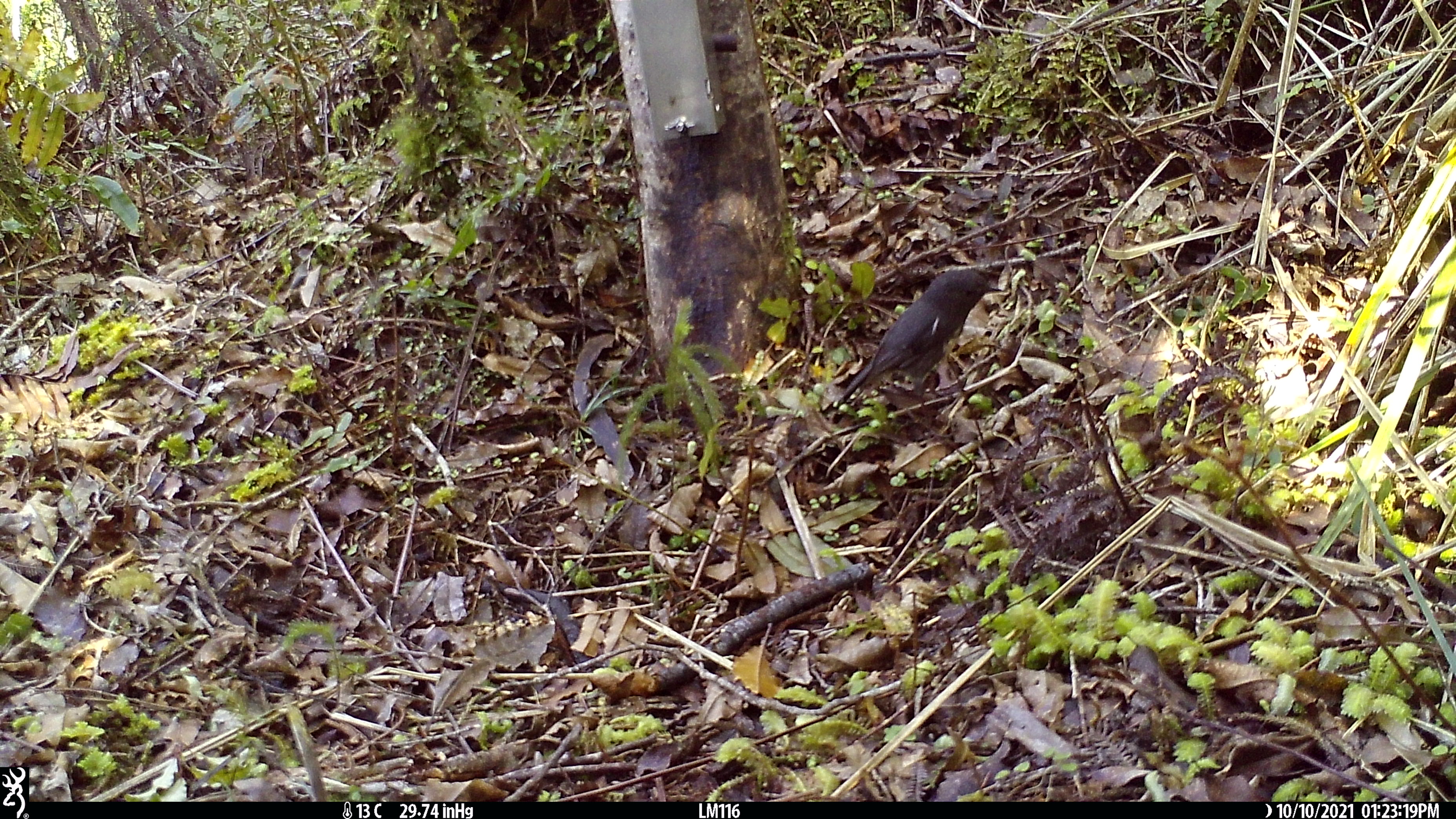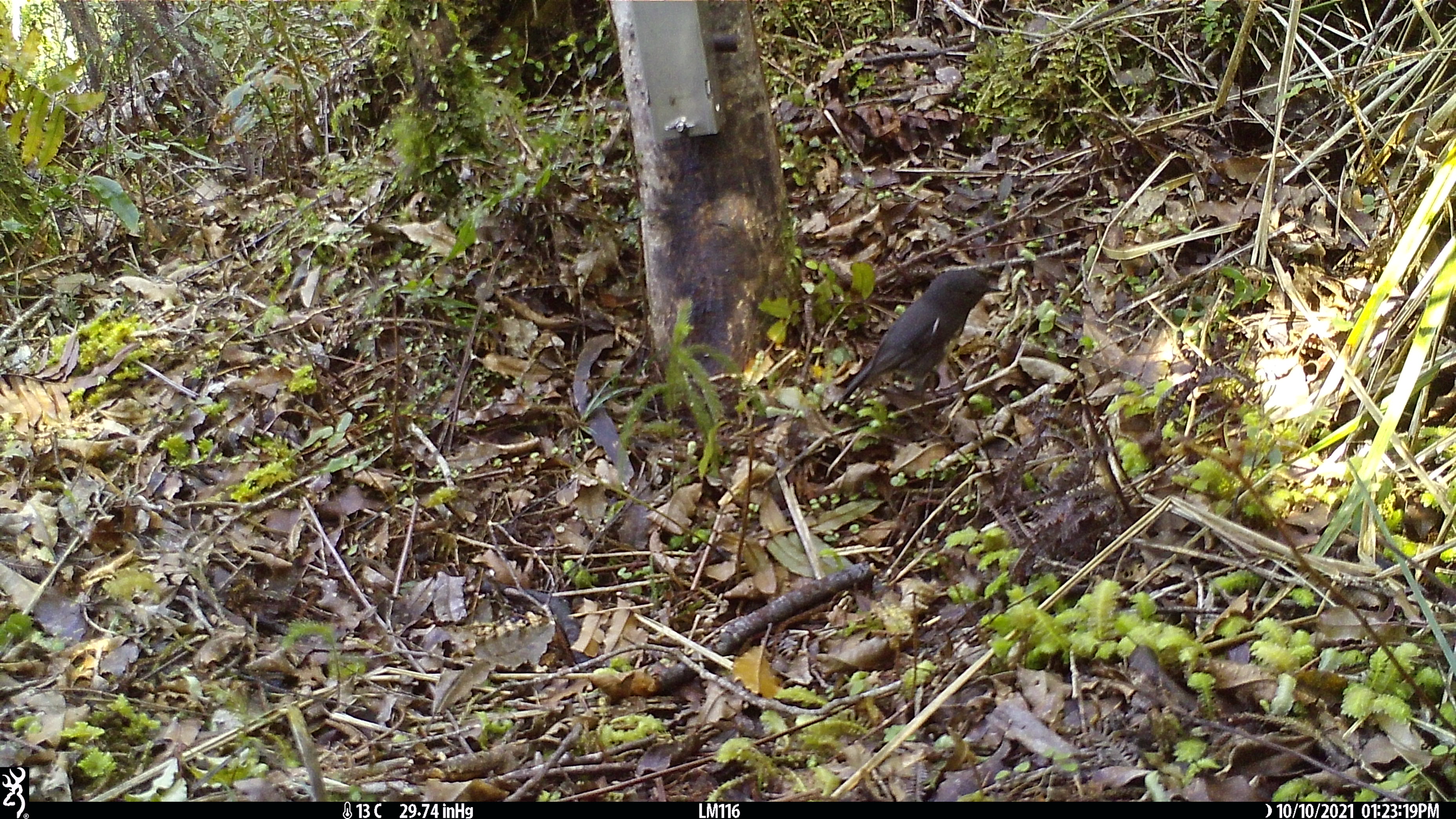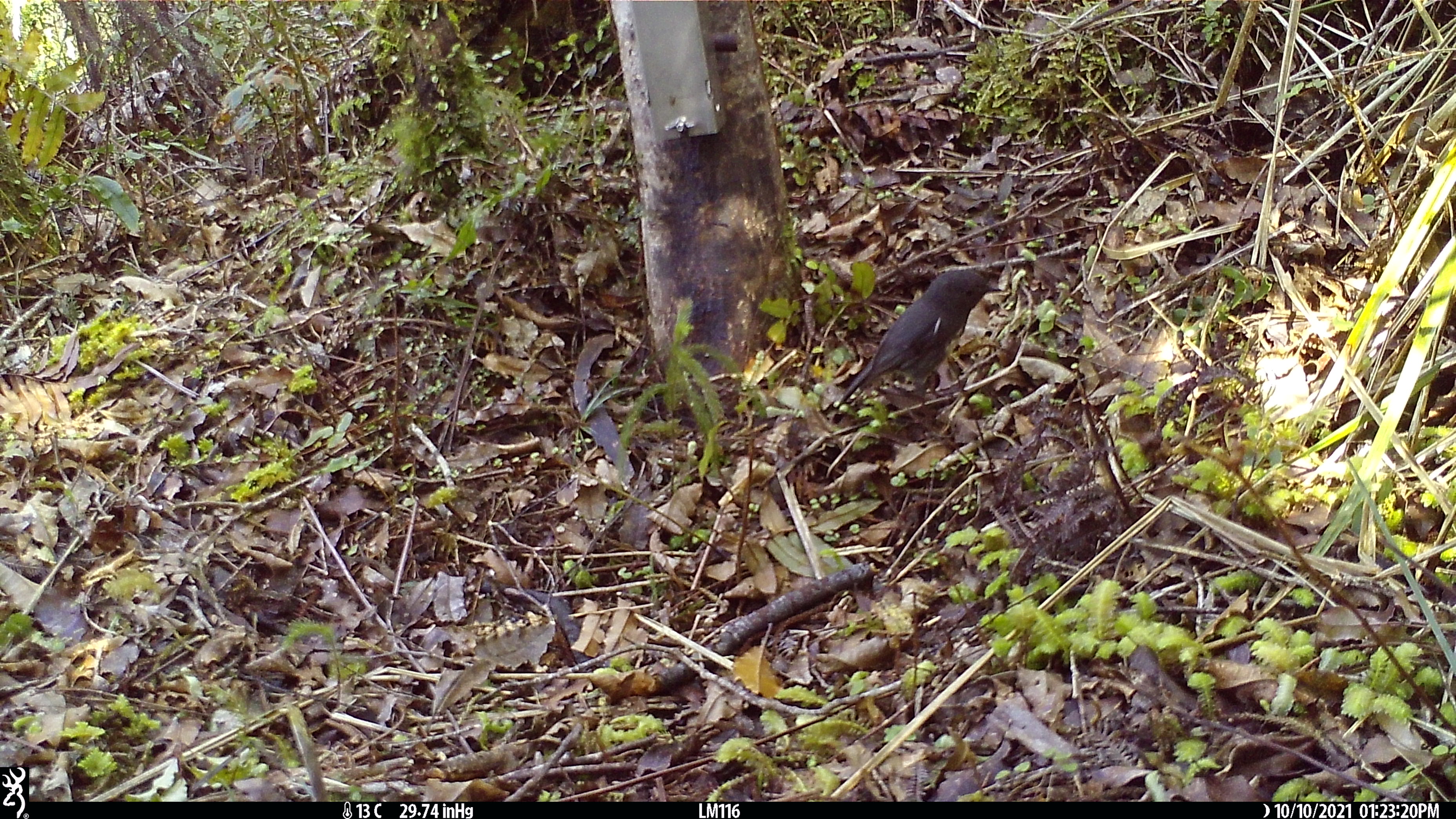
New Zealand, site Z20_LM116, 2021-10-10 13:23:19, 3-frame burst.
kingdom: Animalia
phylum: Chordata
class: Aves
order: Passeriformes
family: Petroicidae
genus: Petroica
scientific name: Petroica macrocephala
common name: tomtit